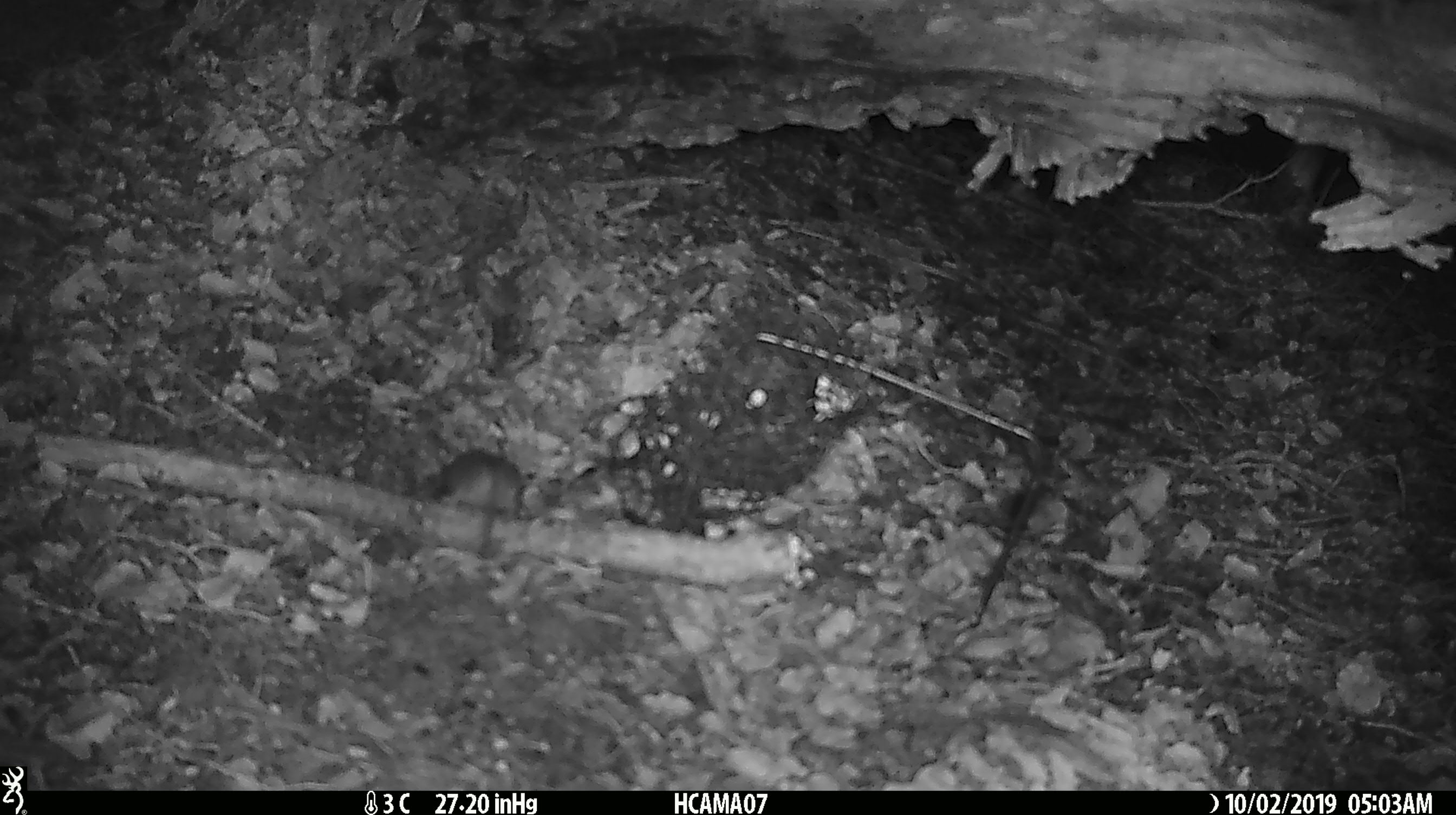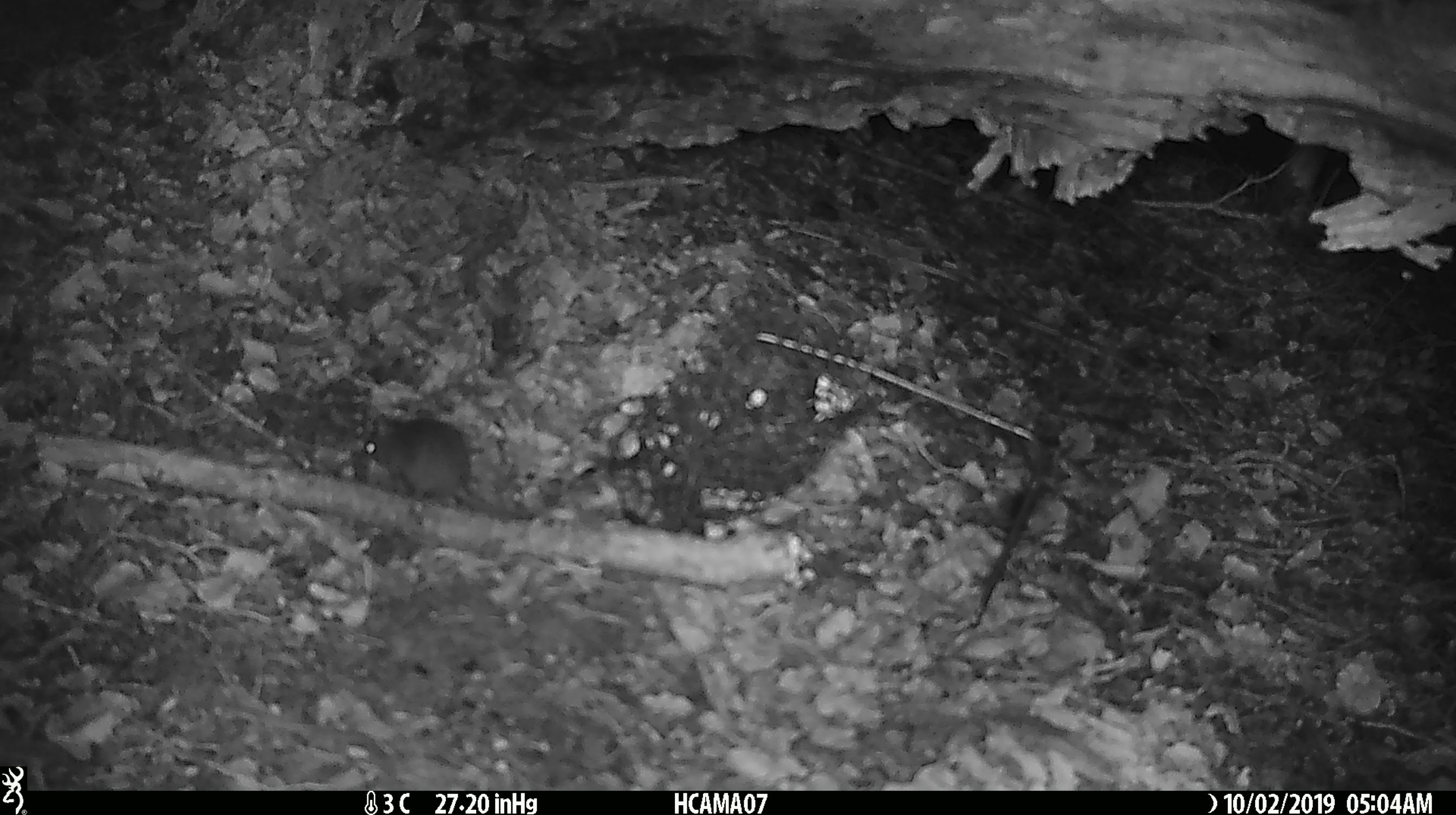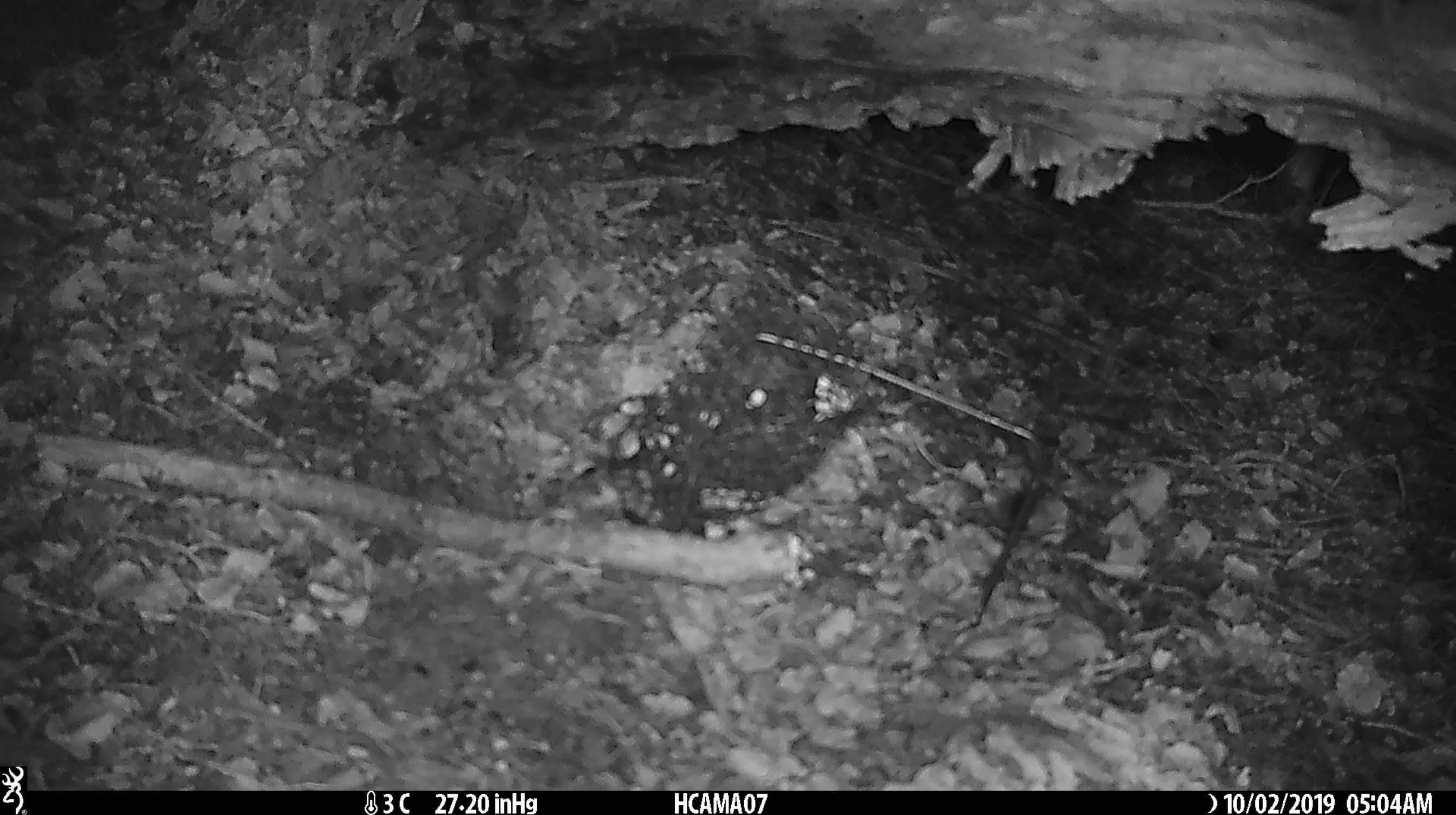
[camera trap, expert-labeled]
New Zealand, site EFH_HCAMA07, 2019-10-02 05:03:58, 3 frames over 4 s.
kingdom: Animalia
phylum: Chordata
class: Mammalia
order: Rodentia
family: Muridae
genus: Mus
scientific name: Mus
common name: mouse